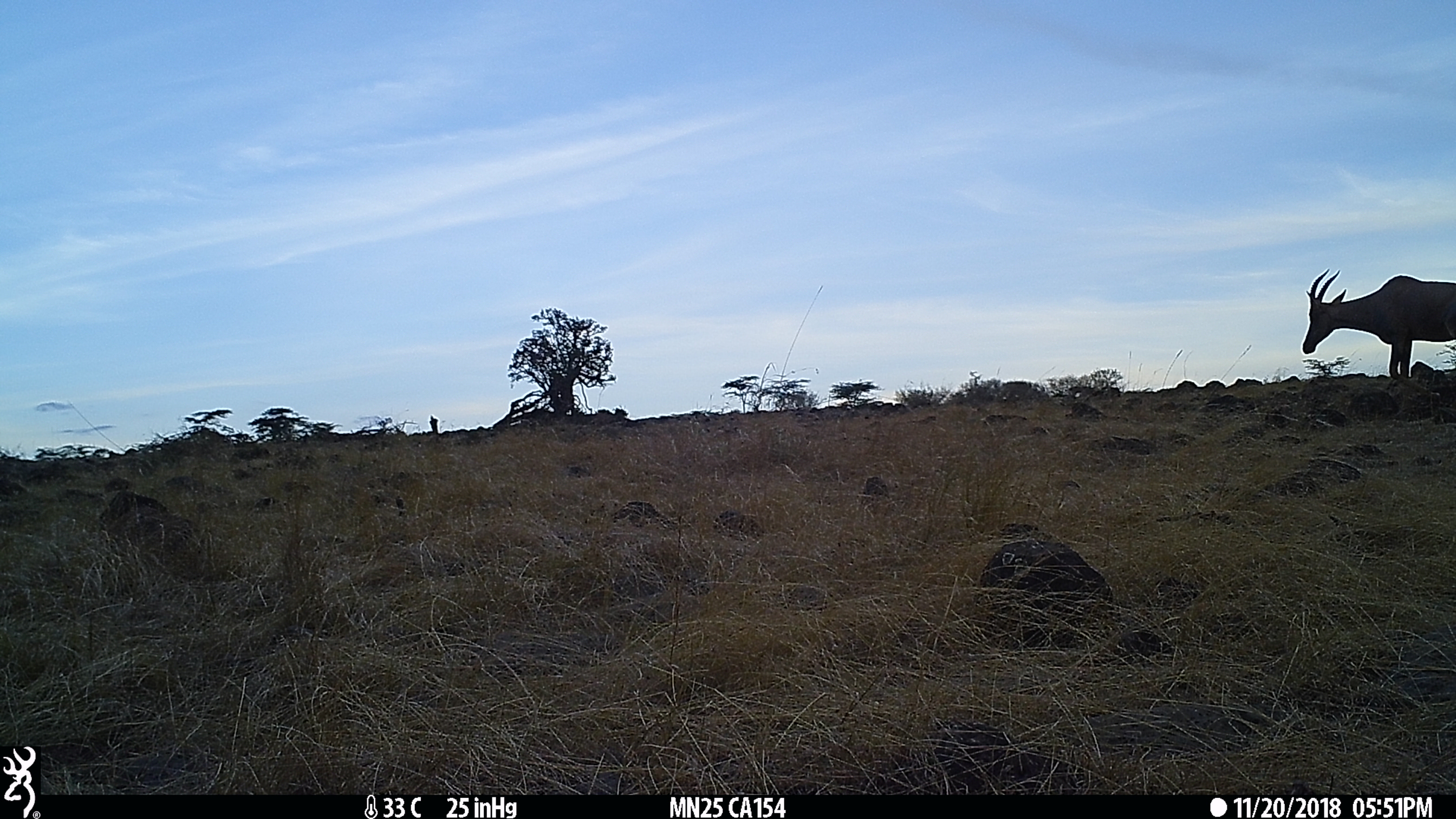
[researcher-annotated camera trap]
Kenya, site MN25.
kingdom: Animalia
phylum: Chordata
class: Mammalia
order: Artiodactyla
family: Bovidae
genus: Damaliscus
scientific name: Damaliscus lunatus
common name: topi